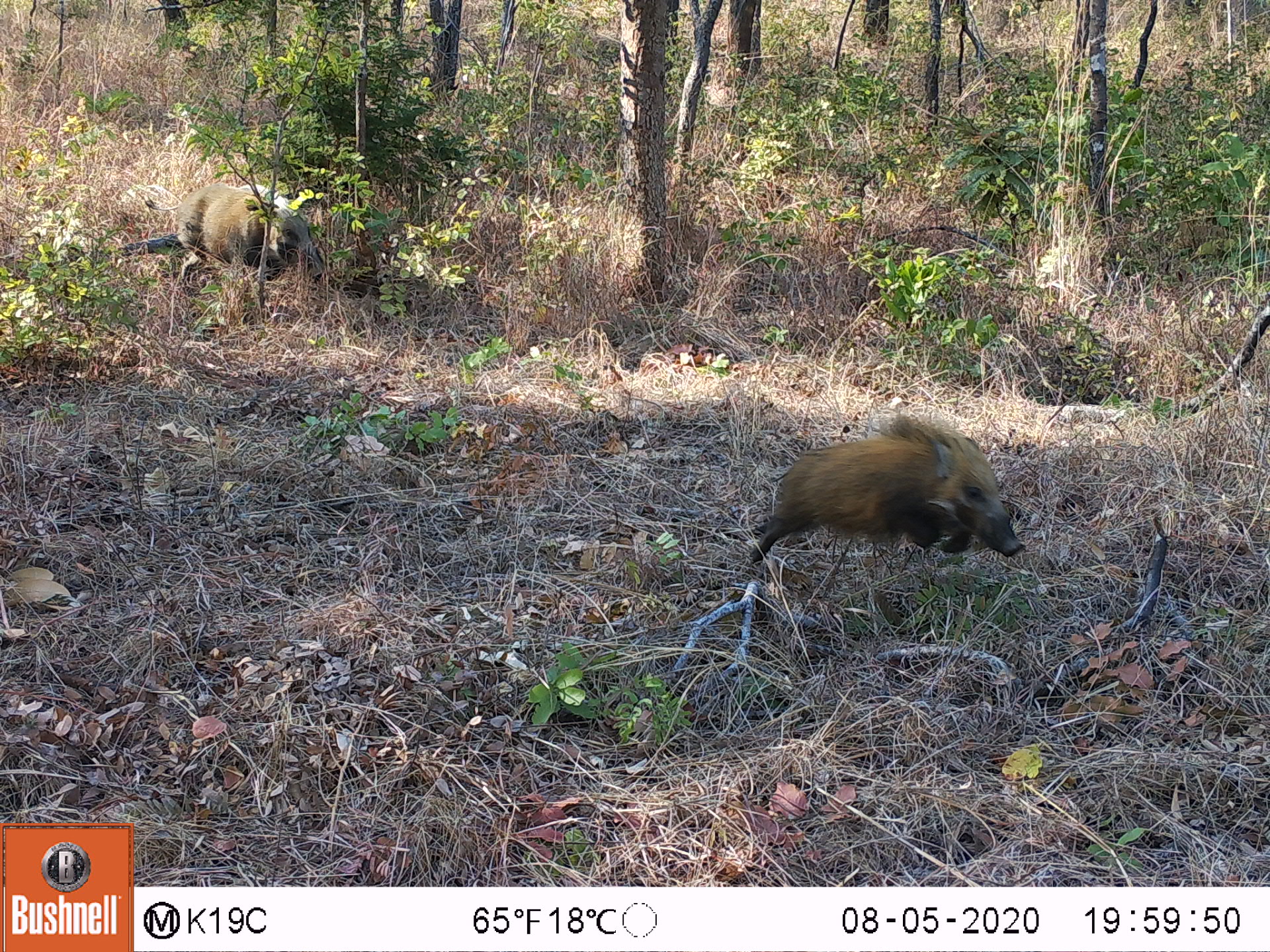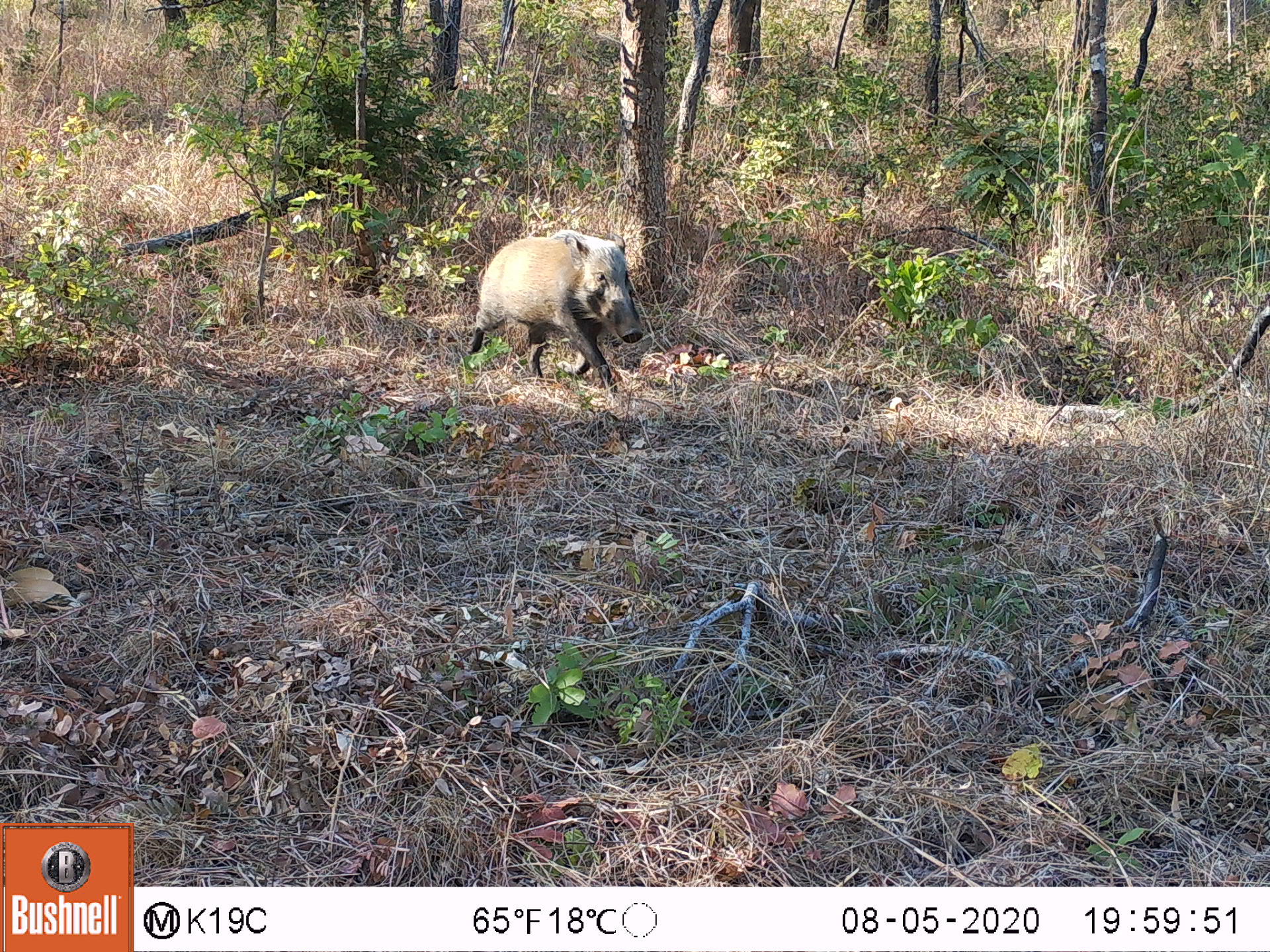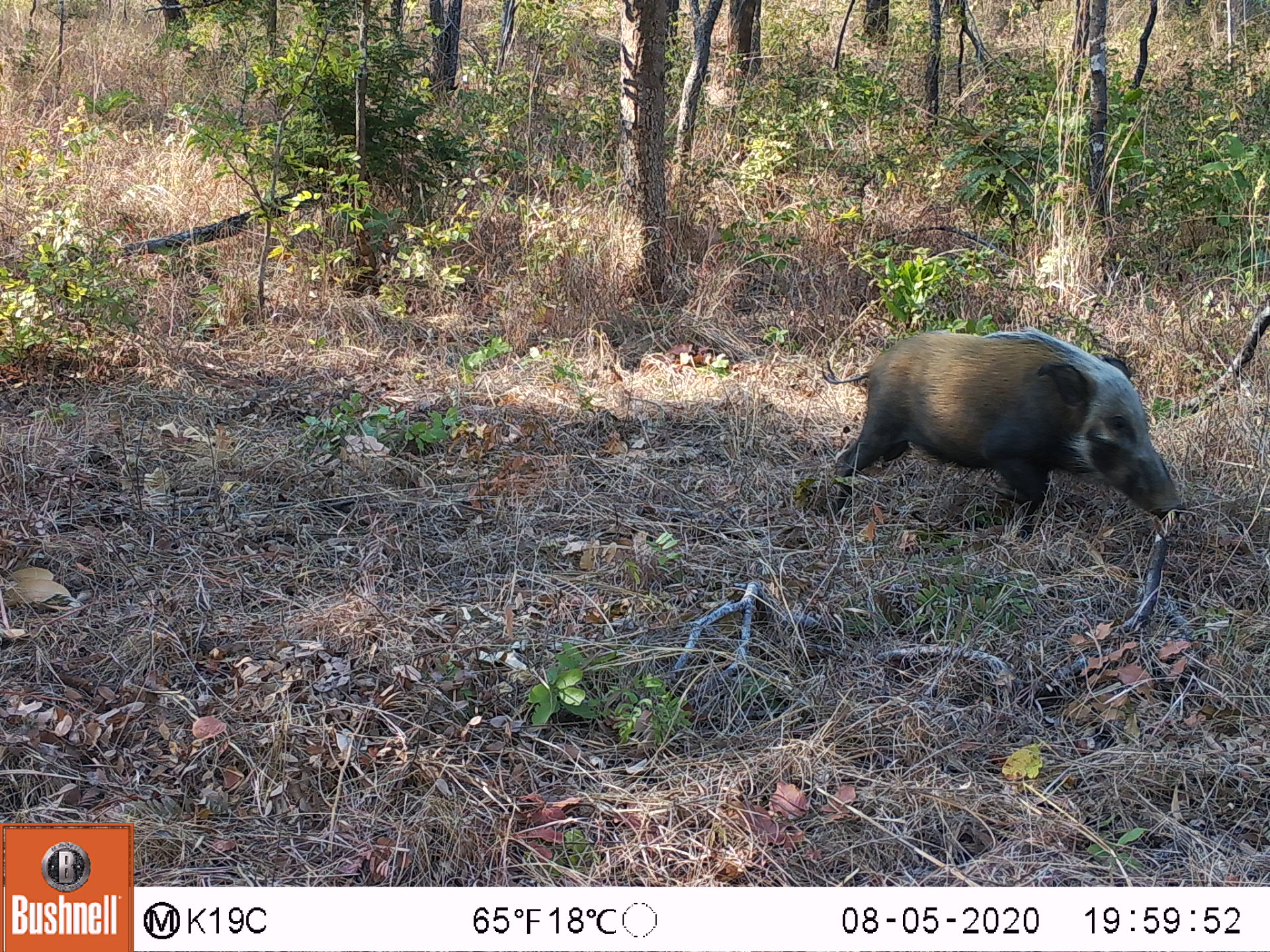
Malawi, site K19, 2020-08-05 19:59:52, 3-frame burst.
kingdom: Animalia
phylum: Chordata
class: Mammalia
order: Artiodactyla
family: Suidae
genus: Potamochoerus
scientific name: Potamochoerus larvatus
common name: bushpig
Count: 2.